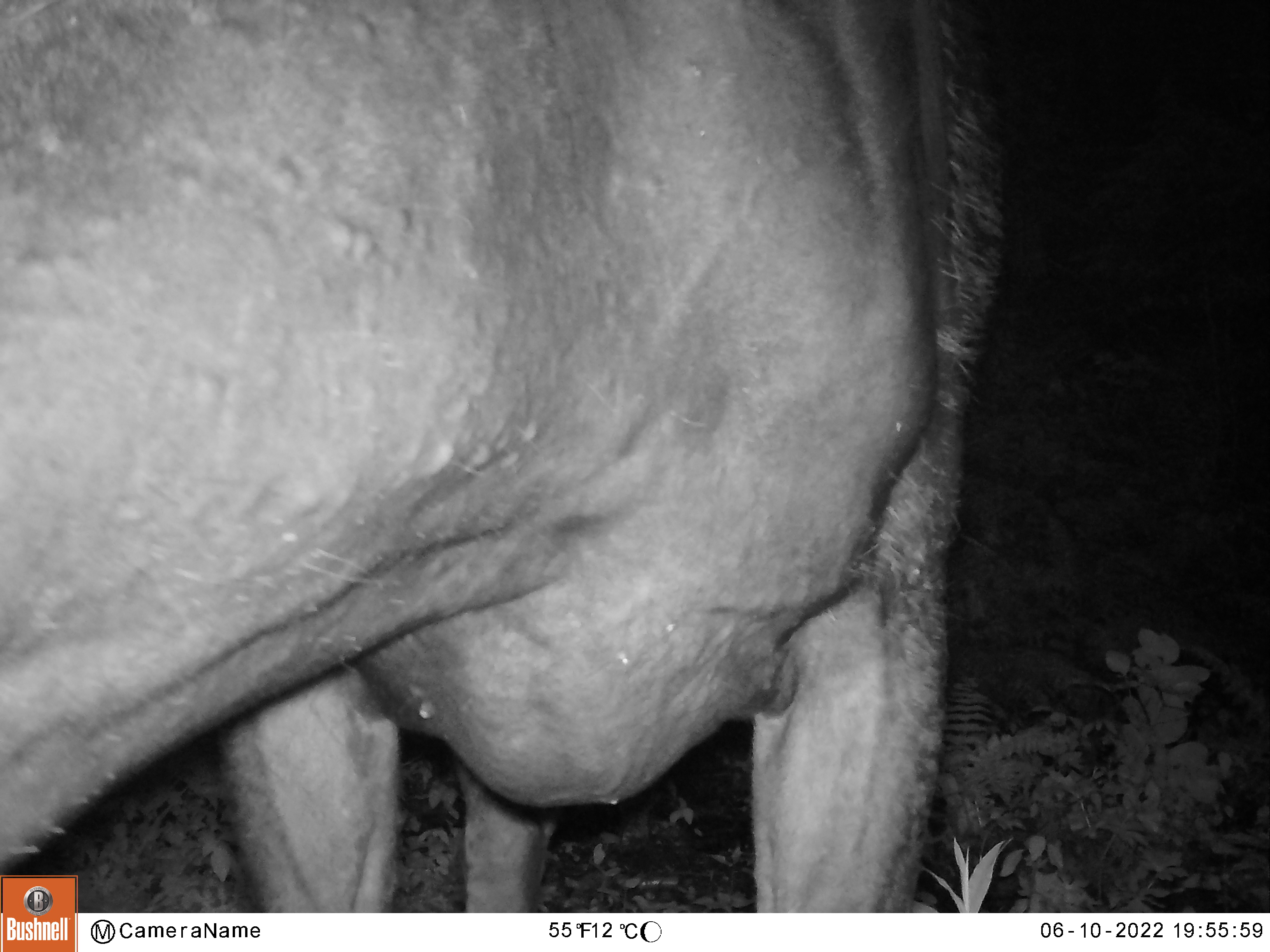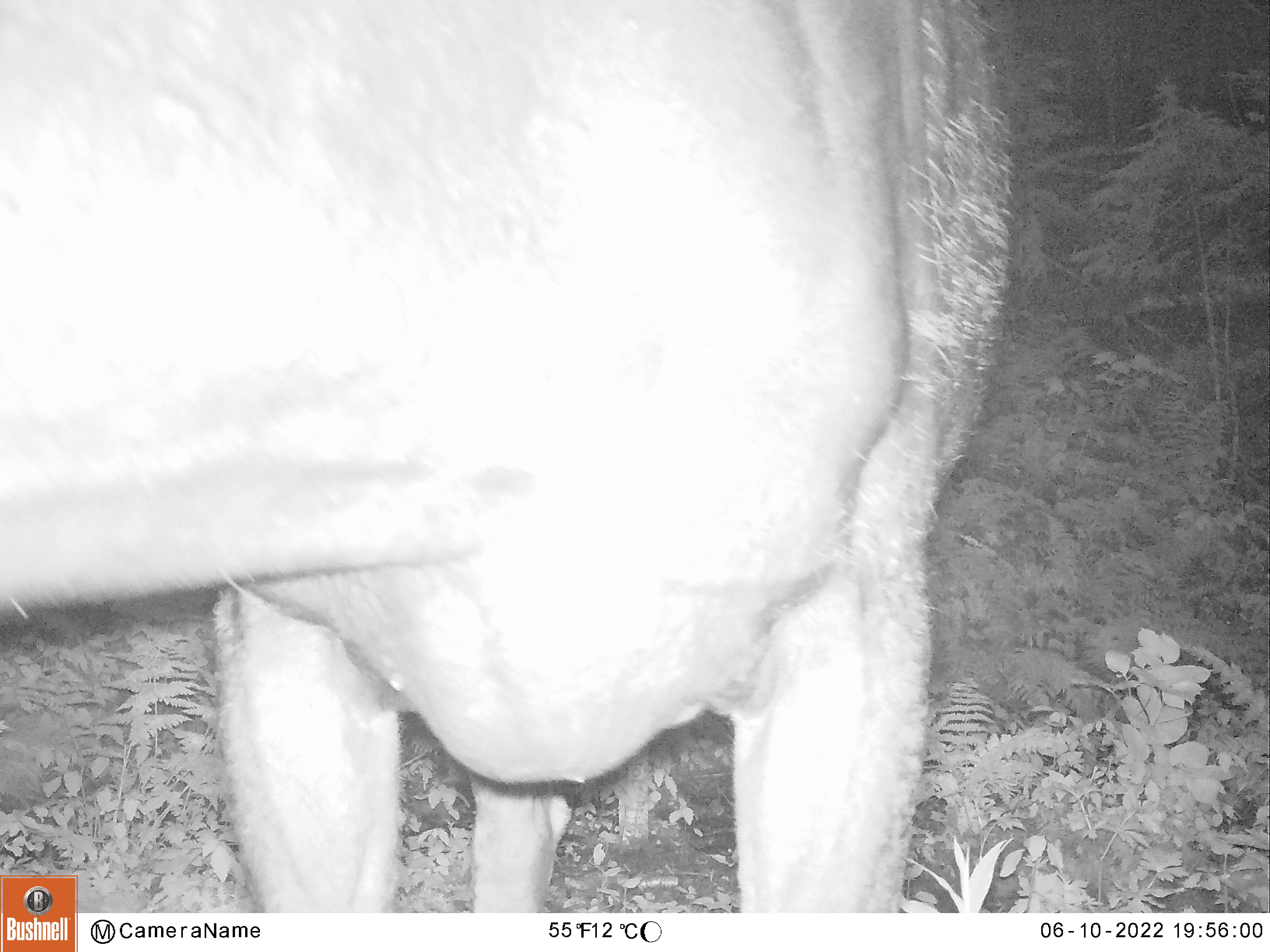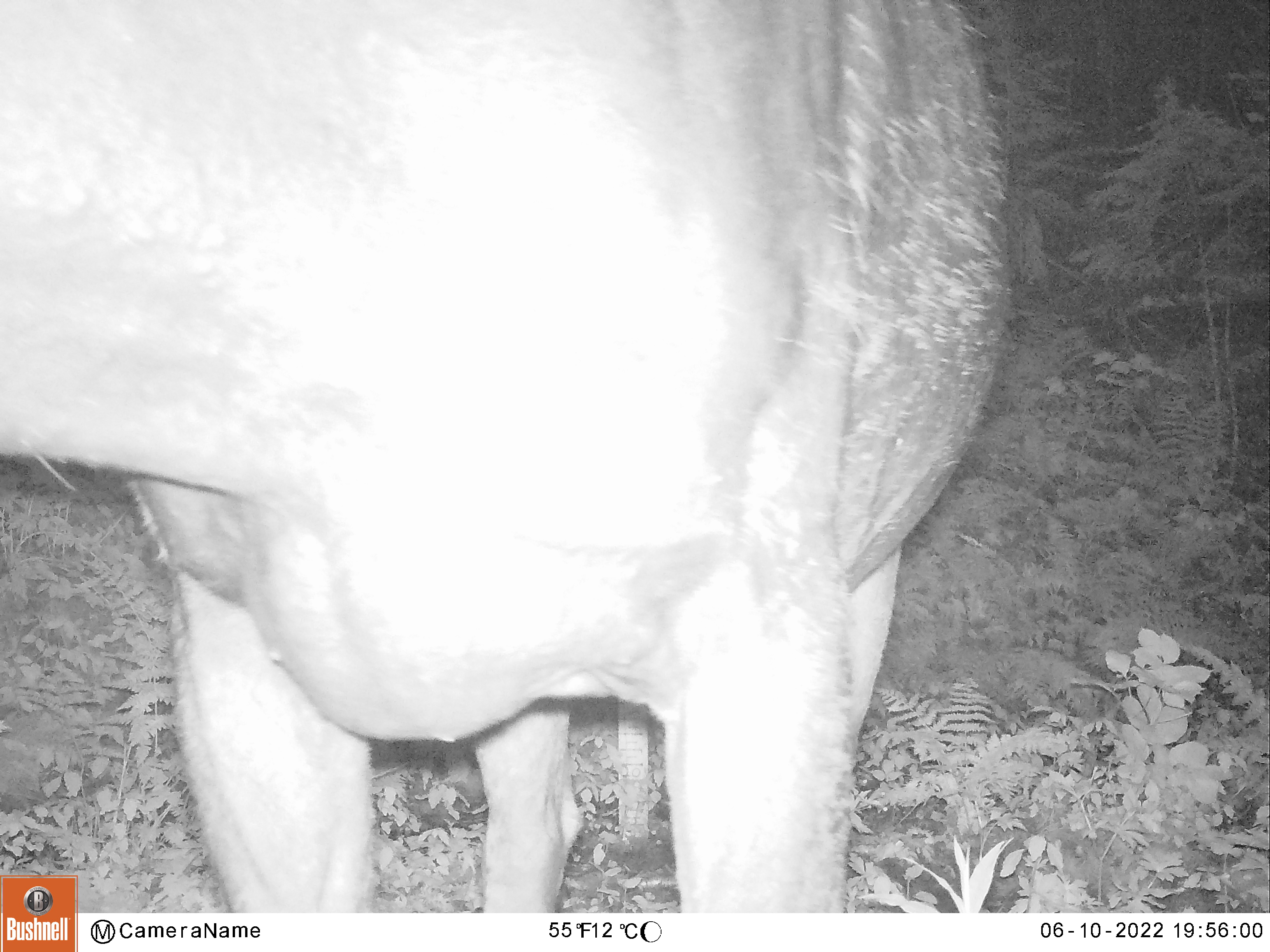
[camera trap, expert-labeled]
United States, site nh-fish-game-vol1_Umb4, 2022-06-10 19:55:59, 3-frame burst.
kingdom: Animalia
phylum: Chordata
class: Mammalia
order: Artiodactyla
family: Cervidae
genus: Alces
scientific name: Alces alces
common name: moose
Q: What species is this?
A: Moose (Alces alces).